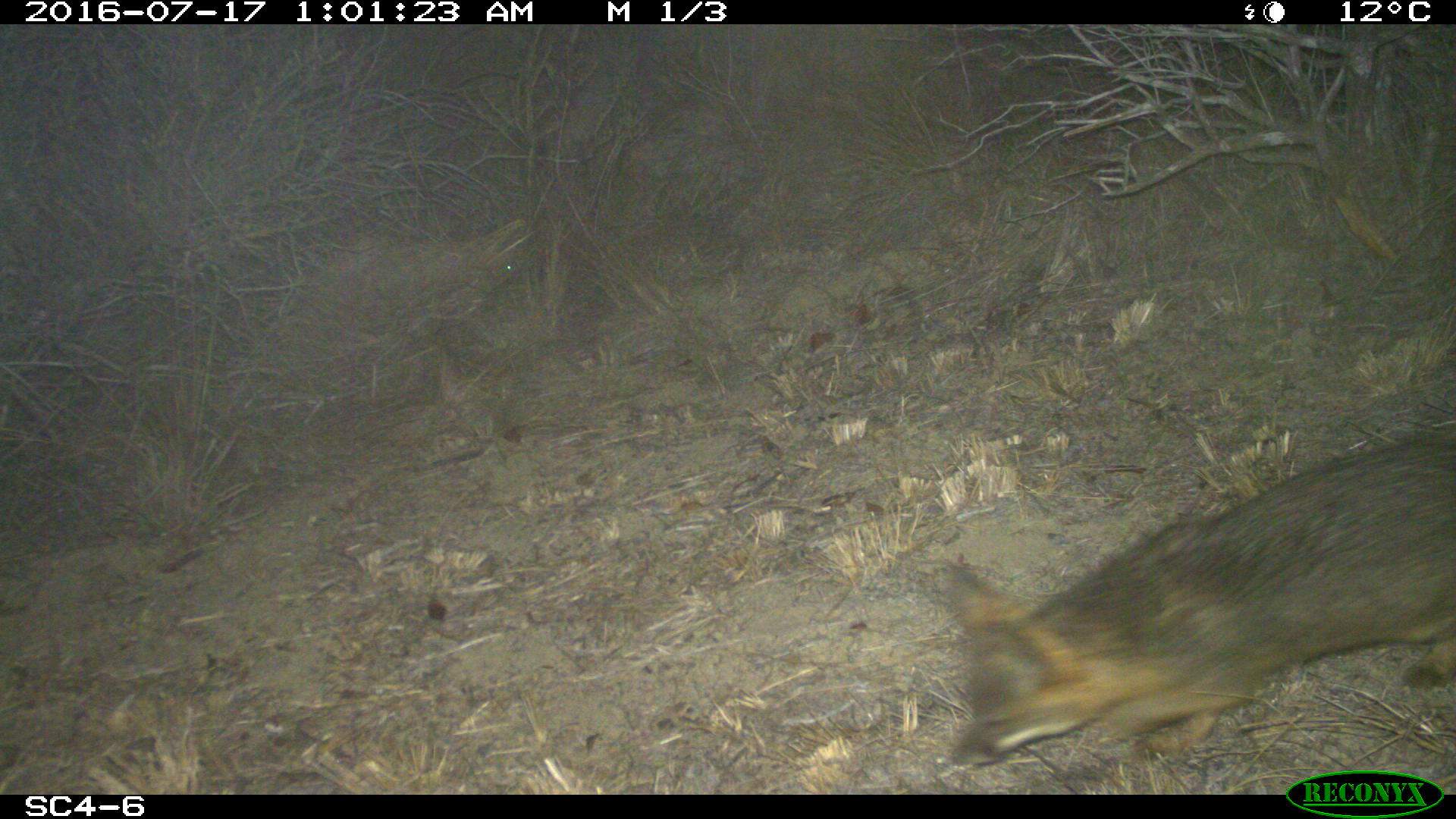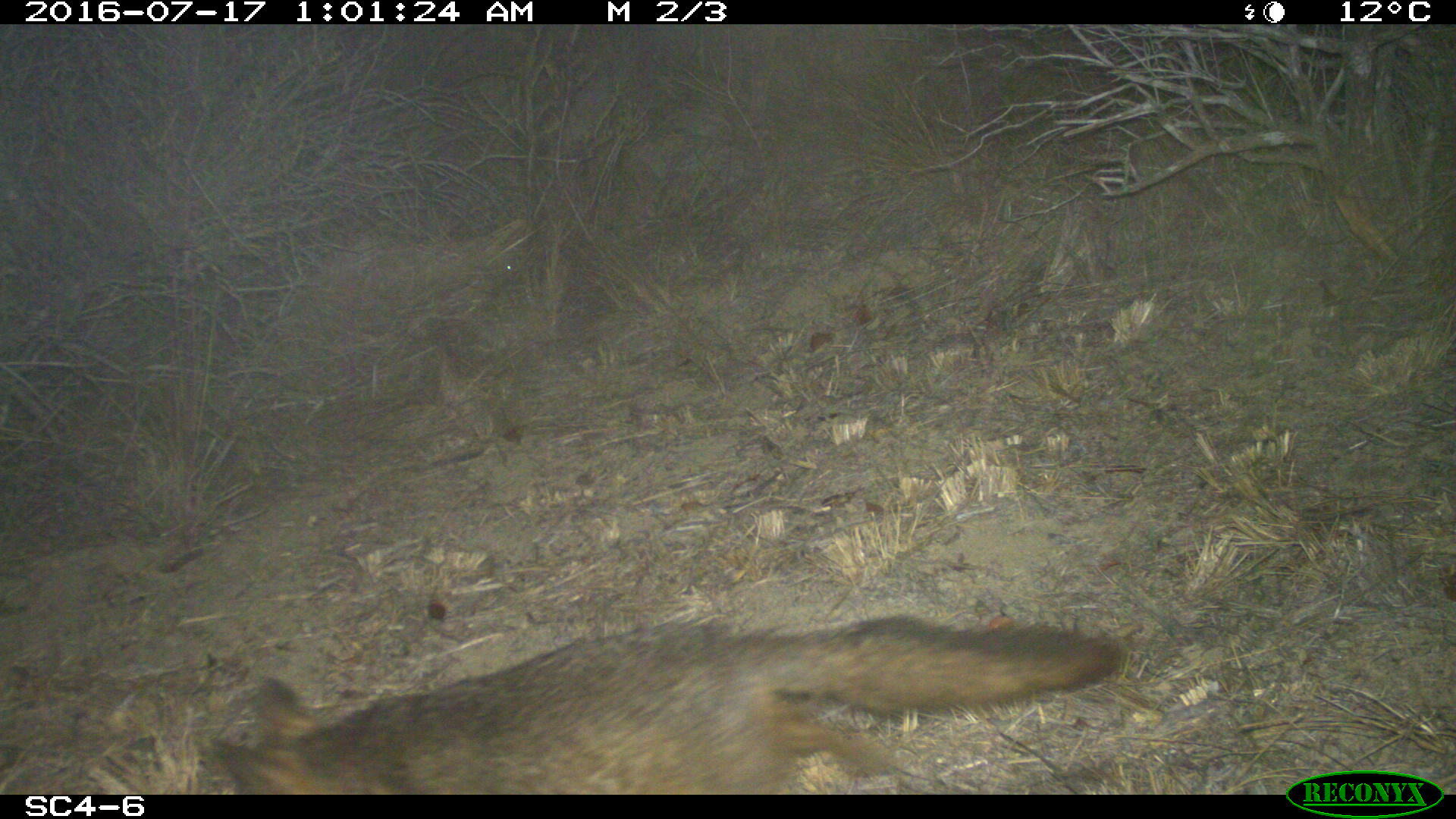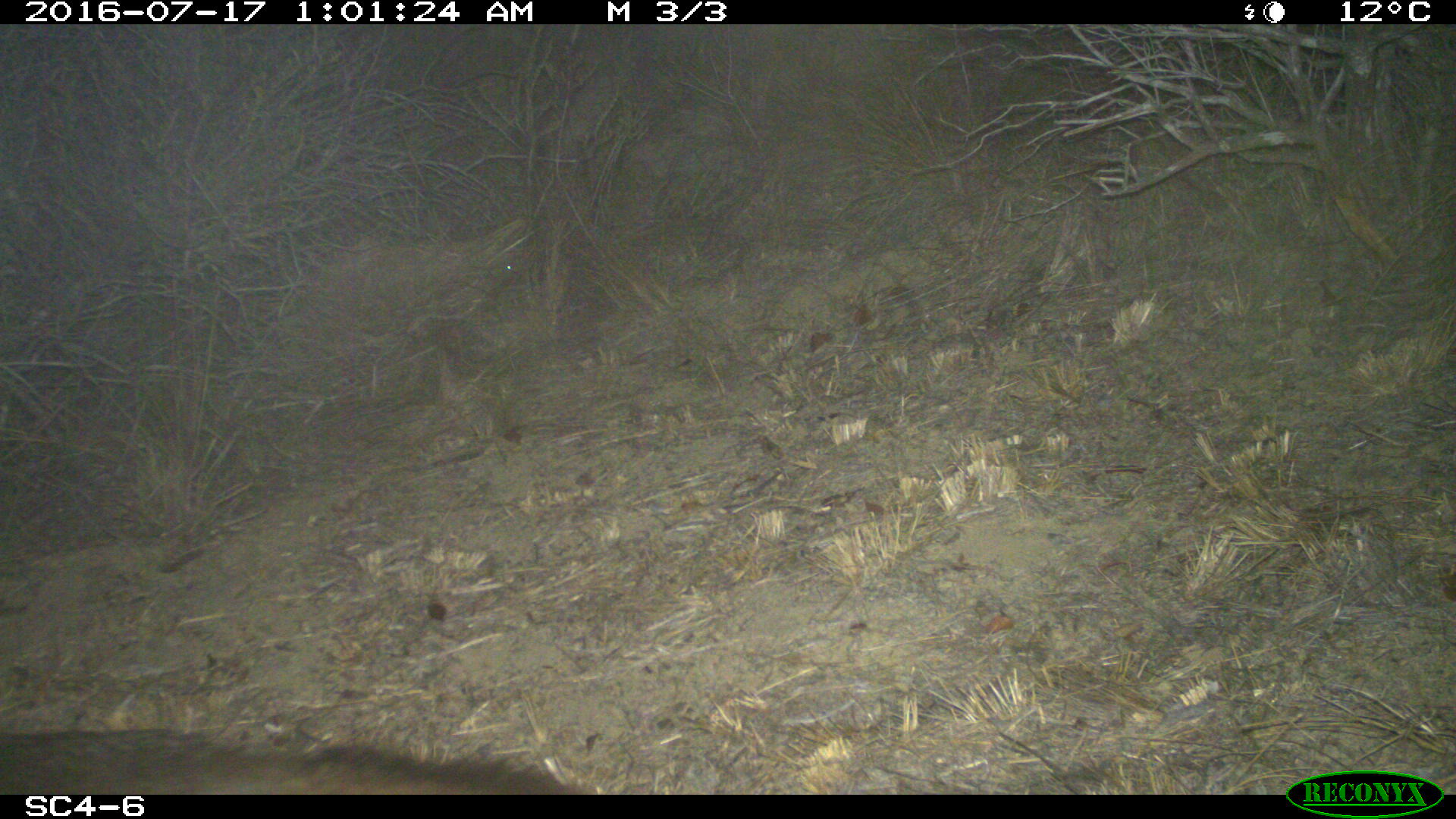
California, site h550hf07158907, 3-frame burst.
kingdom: Animalia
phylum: Chordata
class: Mammalia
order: Carnivora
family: Canidae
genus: Urocyon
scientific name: Urocyon littoralis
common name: island fox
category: fox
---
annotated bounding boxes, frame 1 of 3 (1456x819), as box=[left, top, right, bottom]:
fox: box=[940, 429, 1455, 776]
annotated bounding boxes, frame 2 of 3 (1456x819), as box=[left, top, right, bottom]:
fox: box=[206, 613, 1125, 793]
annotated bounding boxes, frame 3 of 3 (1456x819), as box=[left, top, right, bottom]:
fox: box=[0, 722, 593, 794]